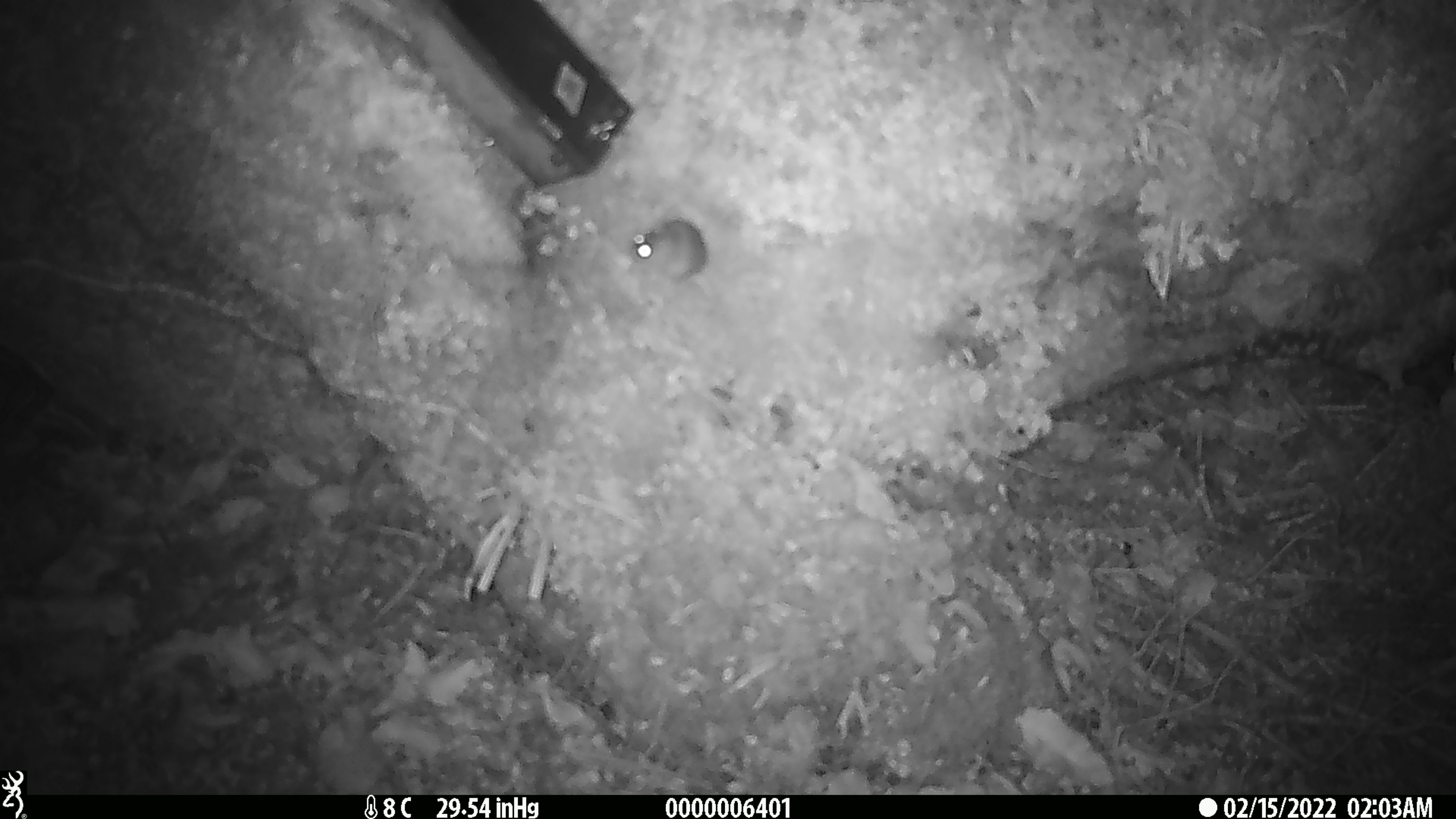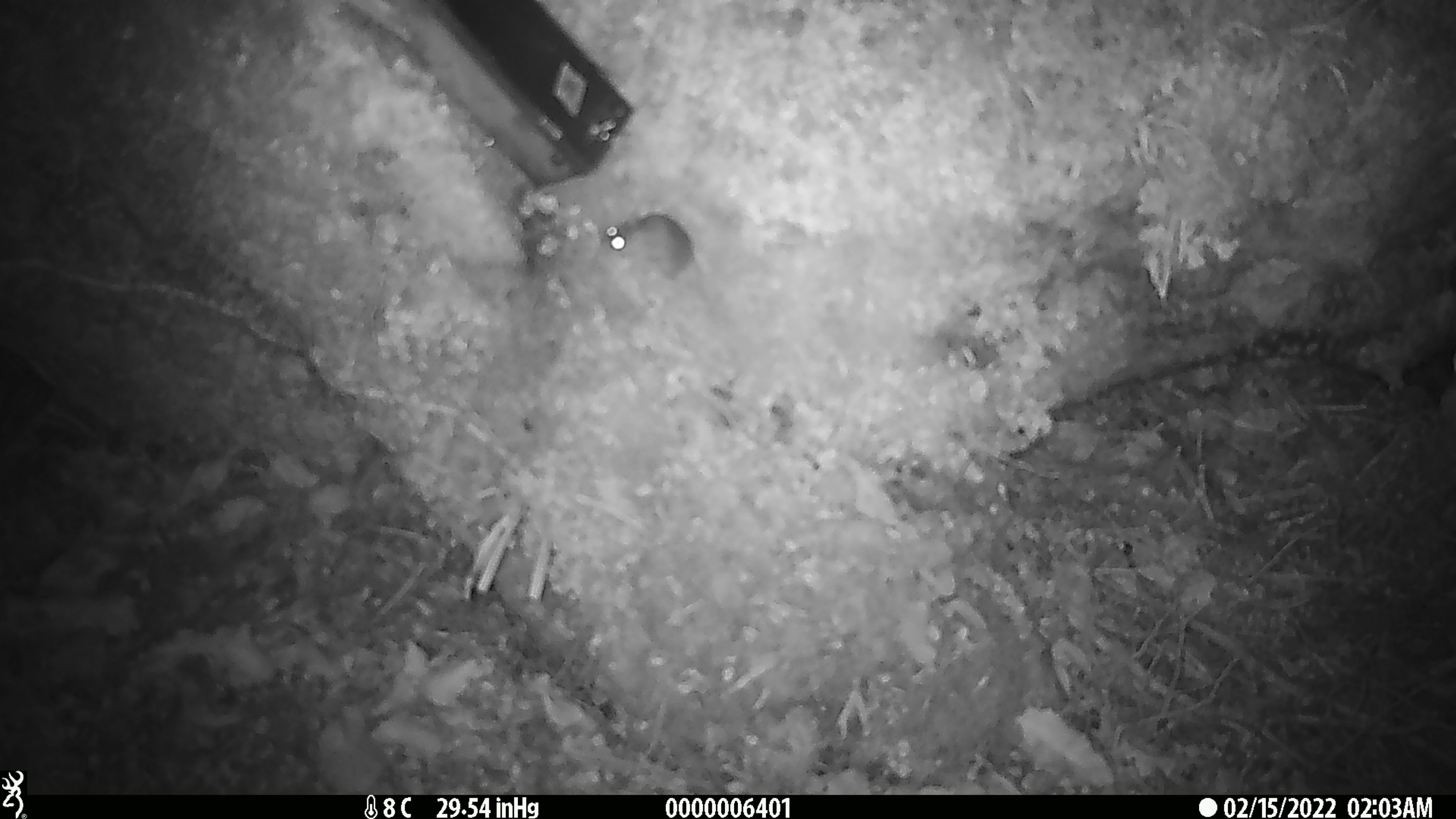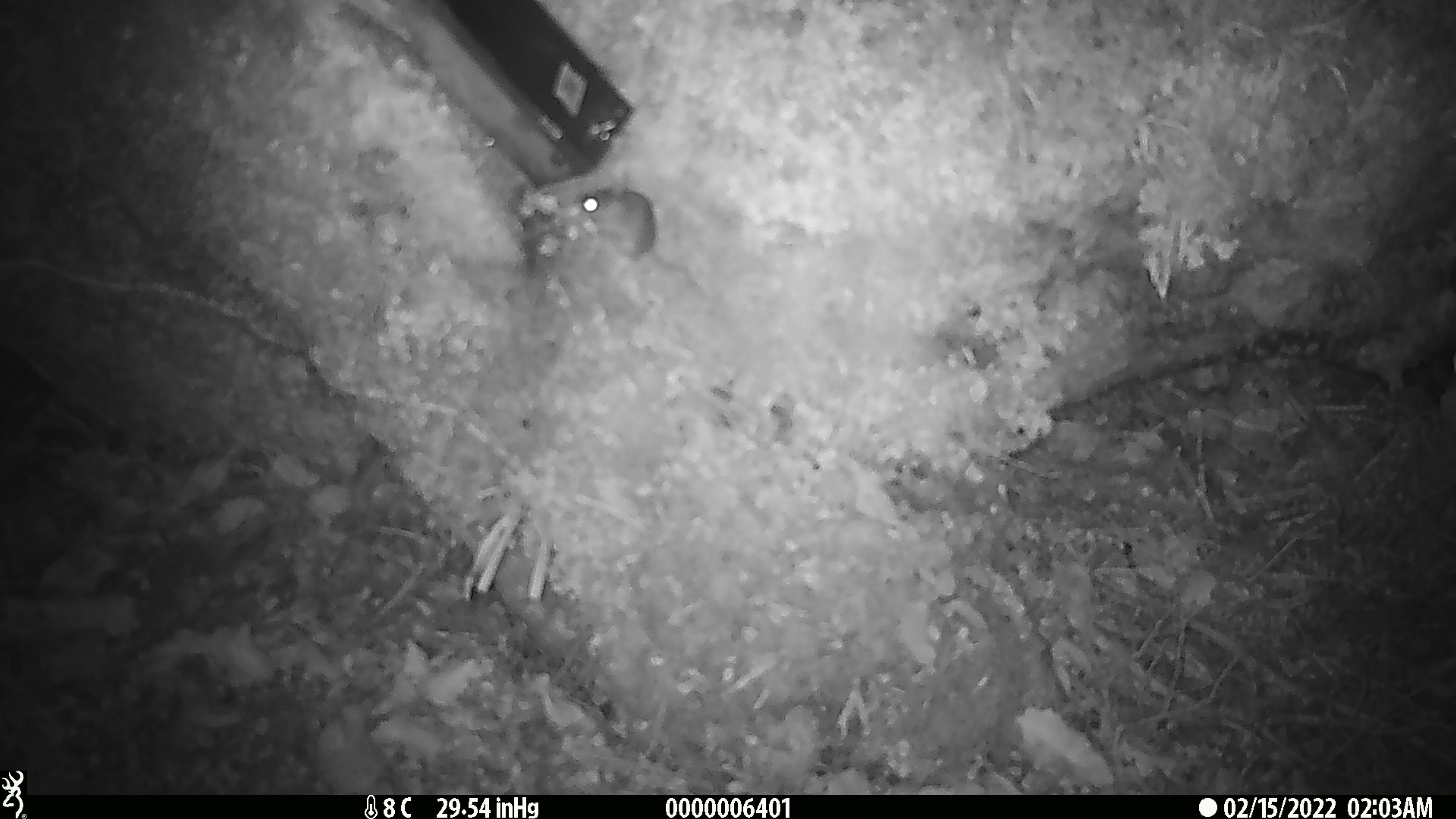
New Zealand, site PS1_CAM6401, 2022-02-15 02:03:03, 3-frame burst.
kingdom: Animalia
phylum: Chordata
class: Mammalia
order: Rodentia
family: Muridae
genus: Mus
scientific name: Mus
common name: mouse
Mouse (Mus).